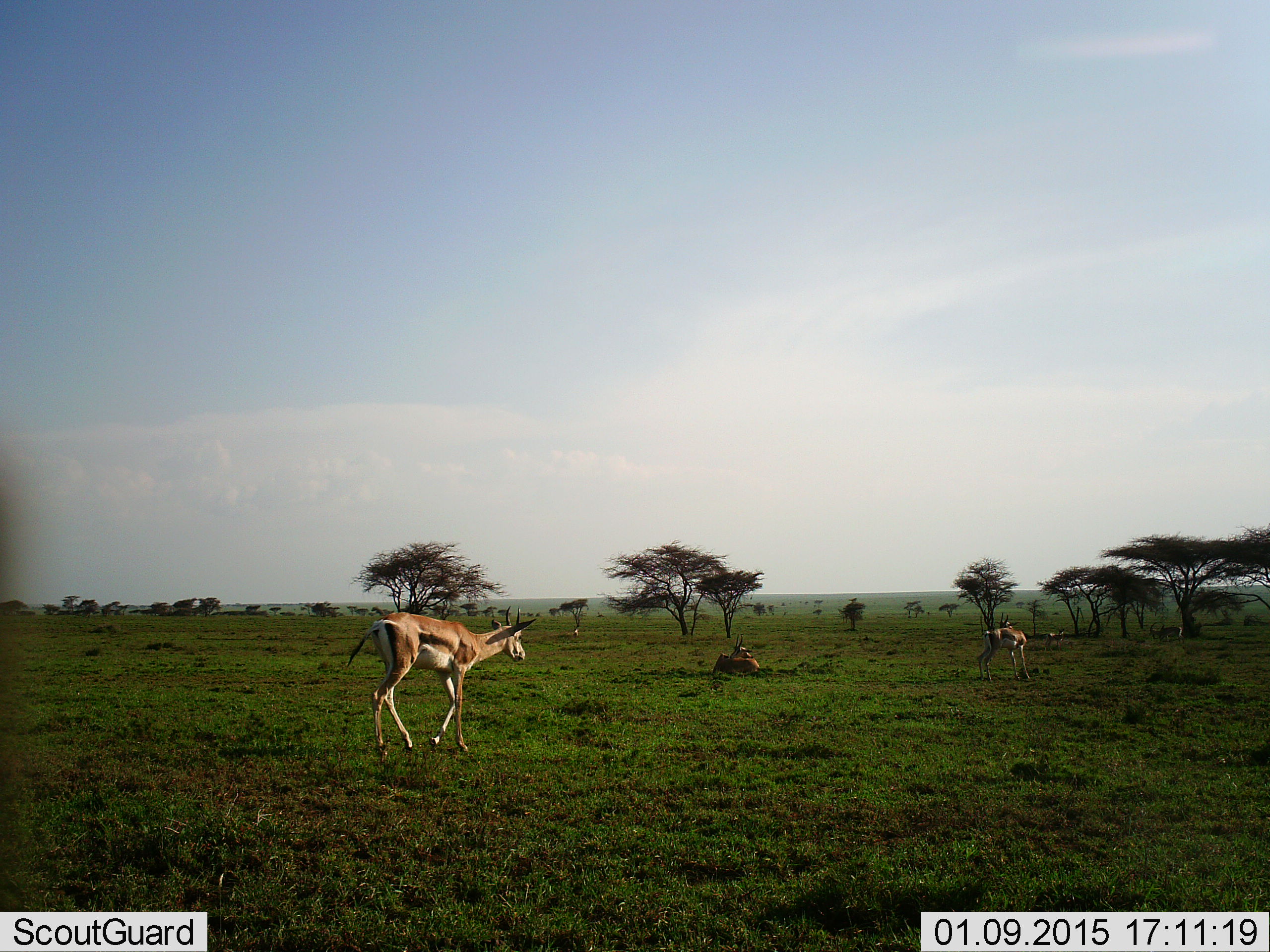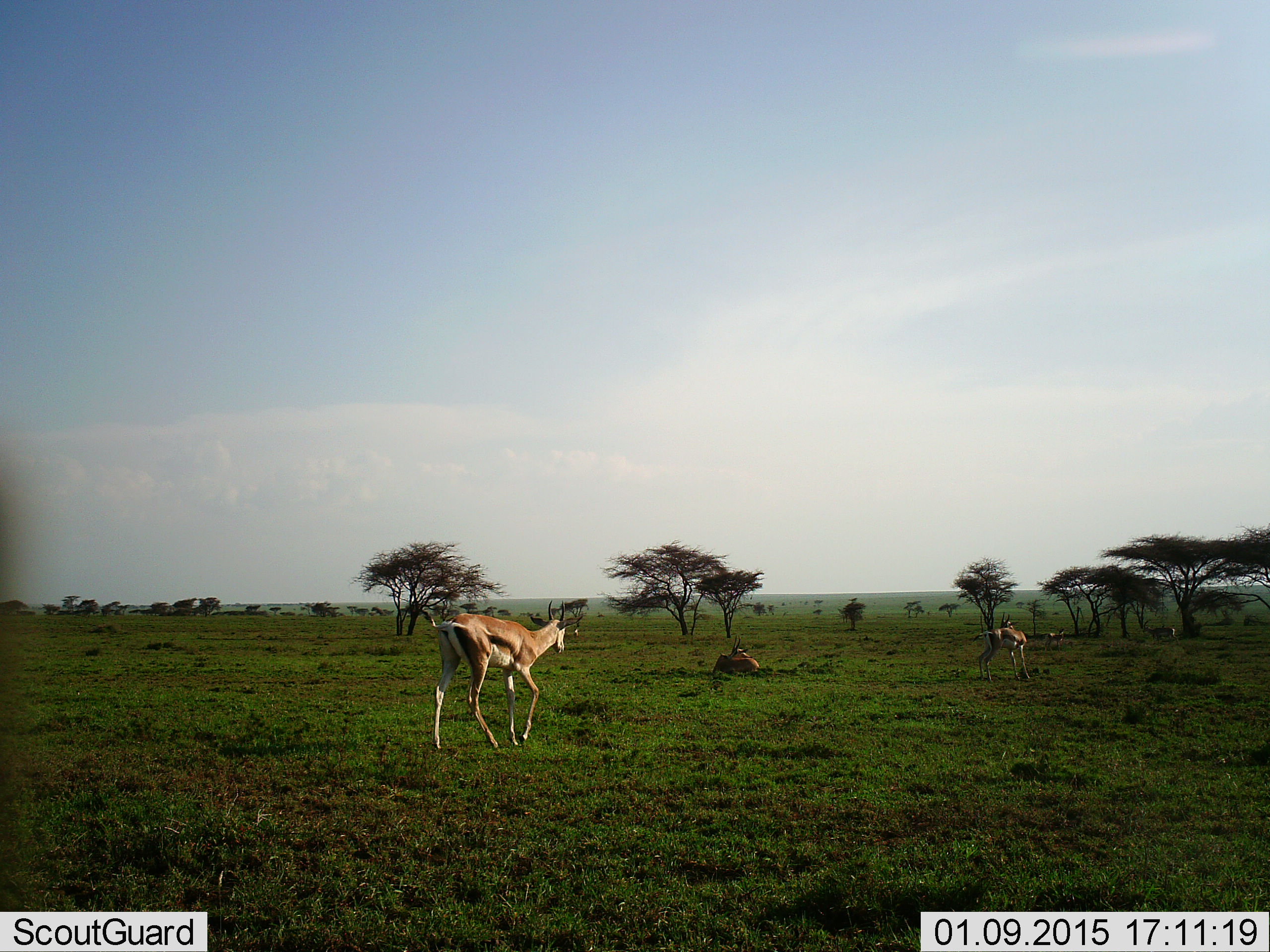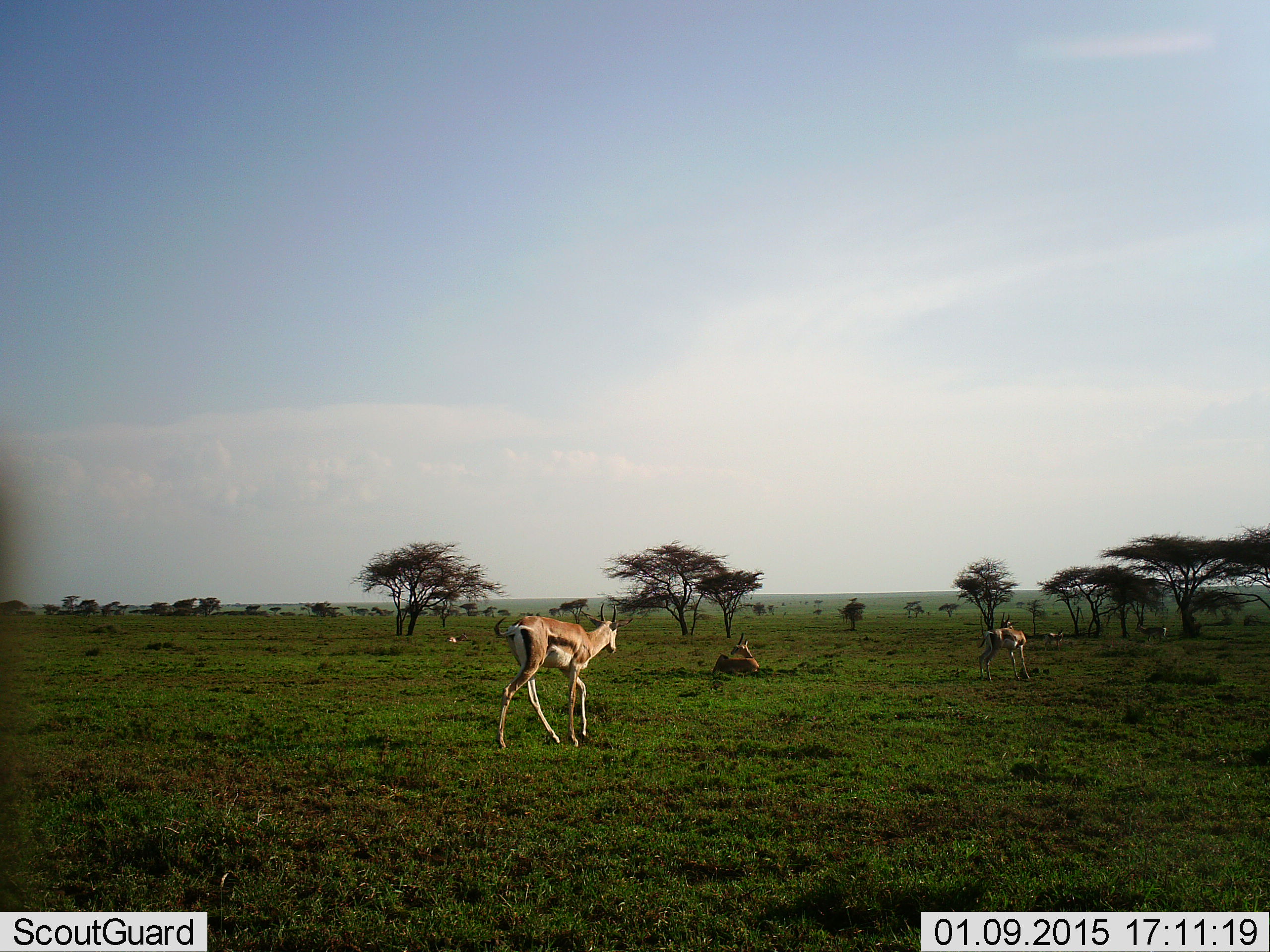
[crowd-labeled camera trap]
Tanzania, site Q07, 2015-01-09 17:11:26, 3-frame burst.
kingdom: Animalia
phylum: Chordata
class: Mammalia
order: Artiodactyla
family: Bovidae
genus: Eudorcas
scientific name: Eudorcas thomsonii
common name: thomson's gazelle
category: gazellethomsons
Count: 4.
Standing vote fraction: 40%.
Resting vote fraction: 60%.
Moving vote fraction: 90%.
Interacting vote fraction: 0%.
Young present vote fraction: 0%.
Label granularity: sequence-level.